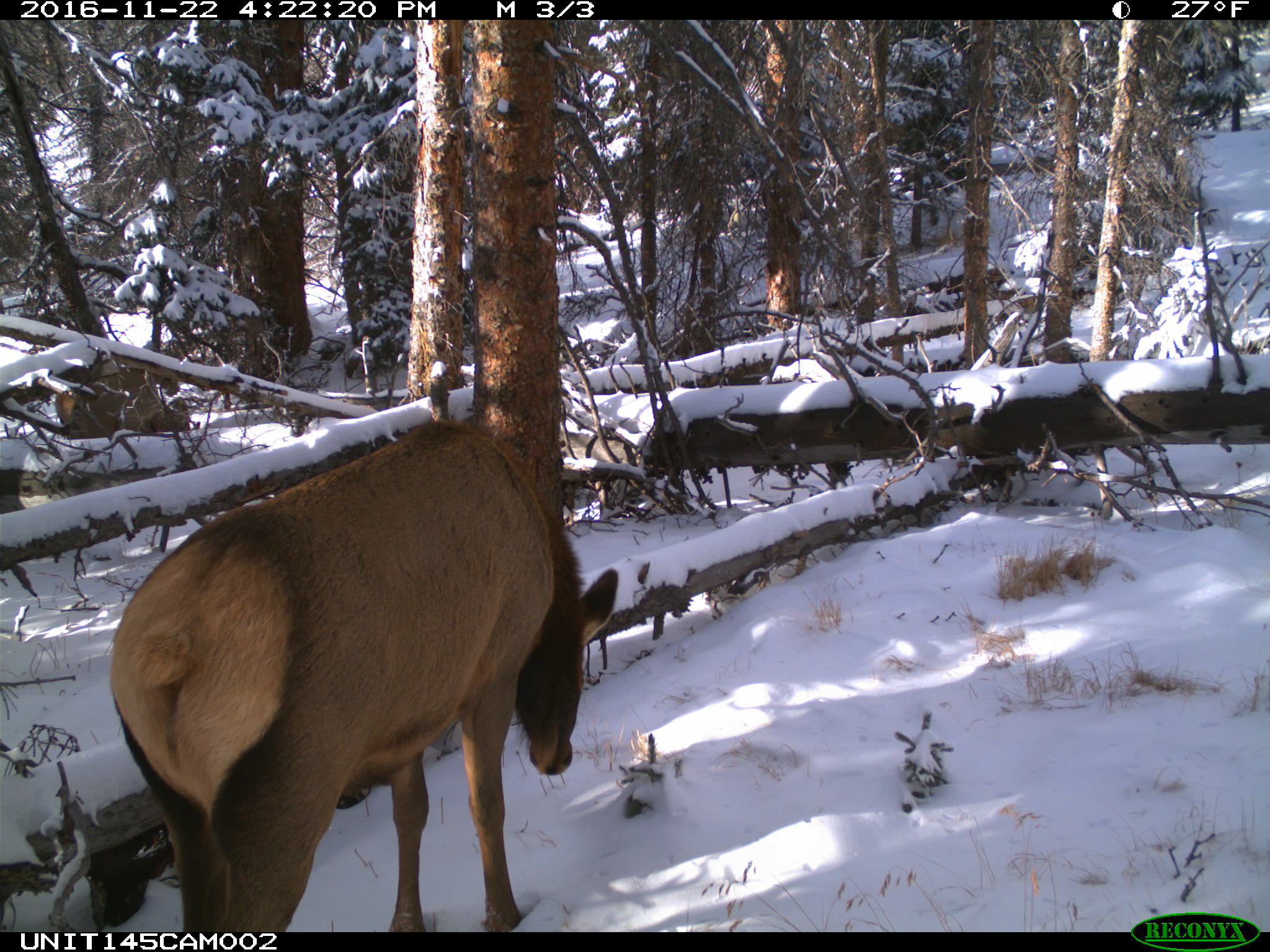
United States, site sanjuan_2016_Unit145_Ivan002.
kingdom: Animalia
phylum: Chordata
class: Mammalia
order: Artiodactyla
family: Cervidae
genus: Cervus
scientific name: Cervus elaphus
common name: red deer